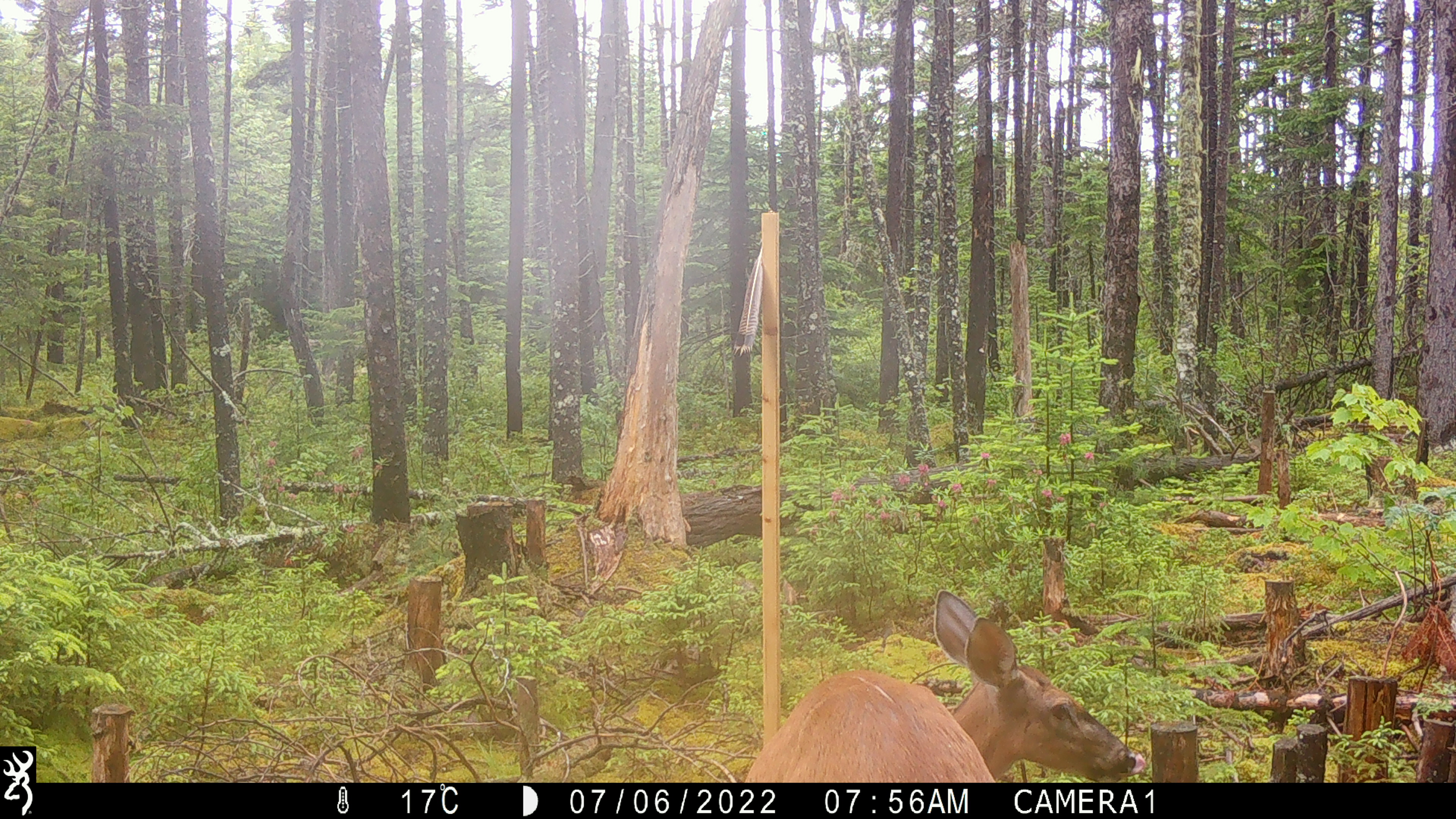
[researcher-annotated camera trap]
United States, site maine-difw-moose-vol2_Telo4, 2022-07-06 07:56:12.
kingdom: Animalia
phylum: Chordata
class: Mammalia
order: Artiodactyla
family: Cervidae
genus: Odocoileus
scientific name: Odocoileus virginianus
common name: white-tailed deer